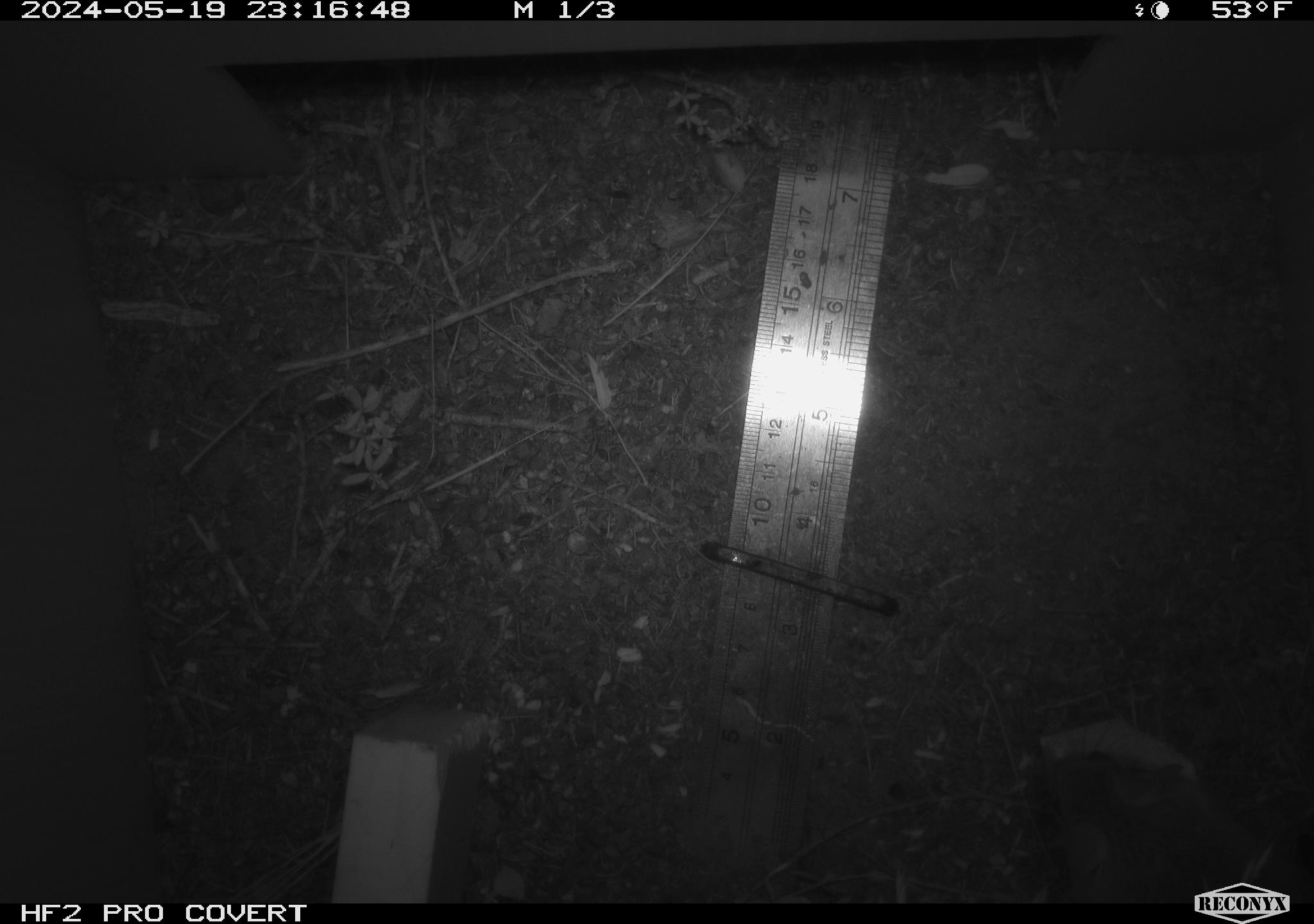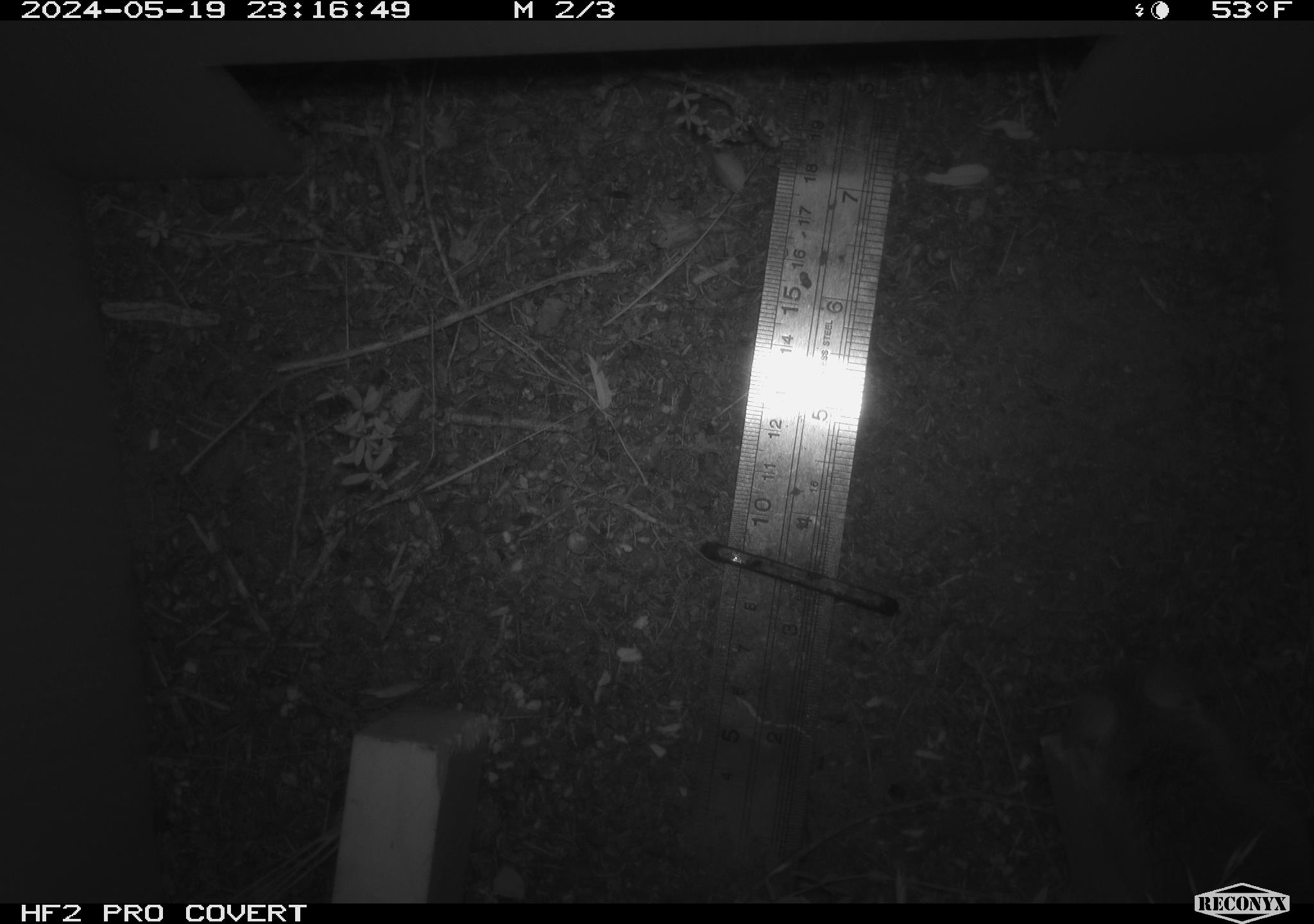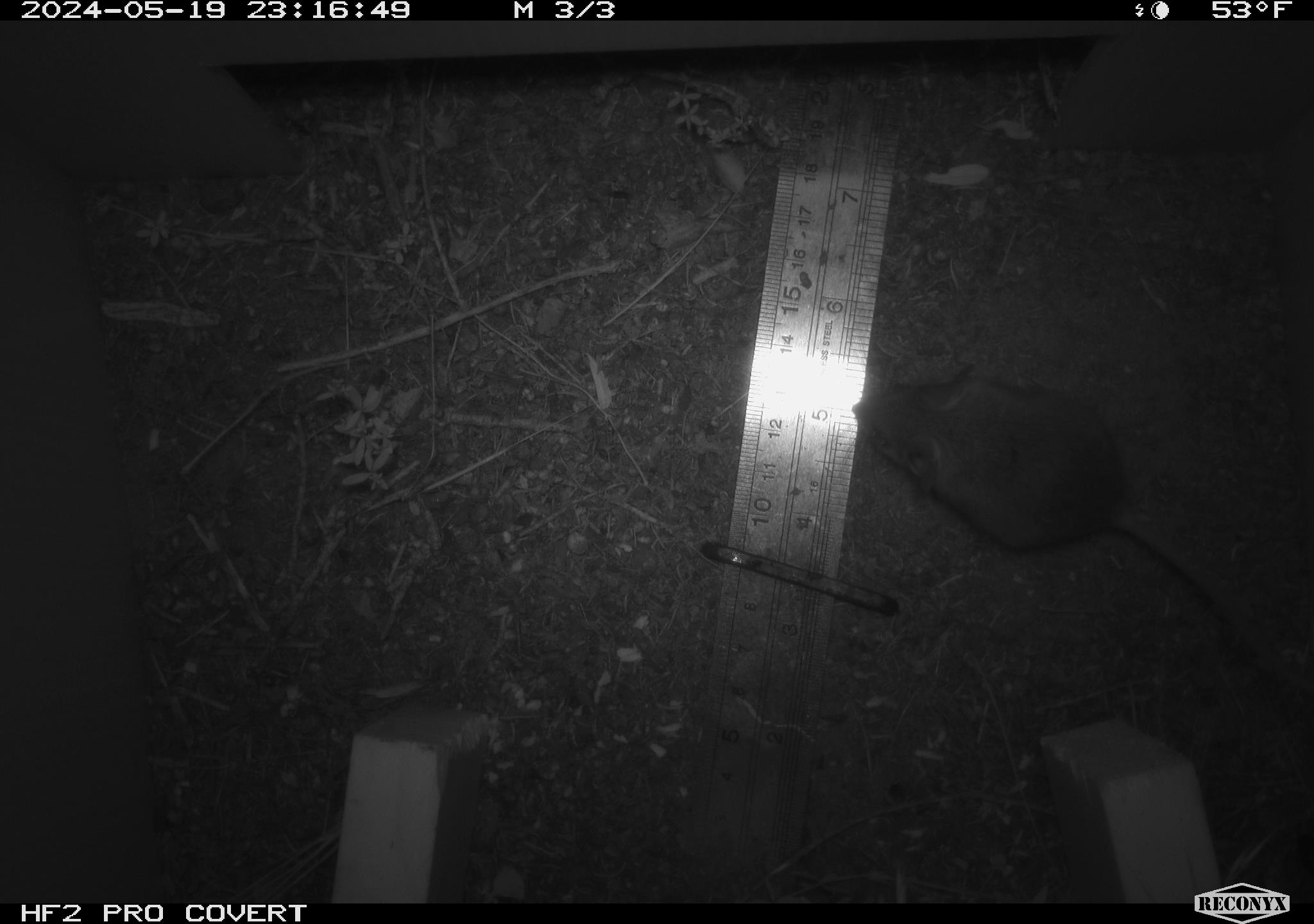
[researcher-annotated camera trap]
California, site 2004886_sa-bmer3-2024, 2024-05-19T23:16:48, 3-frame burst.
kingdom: Animalia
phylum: Chordata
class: Mammalia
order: Rodentia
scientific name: Rodentia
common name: mouse species